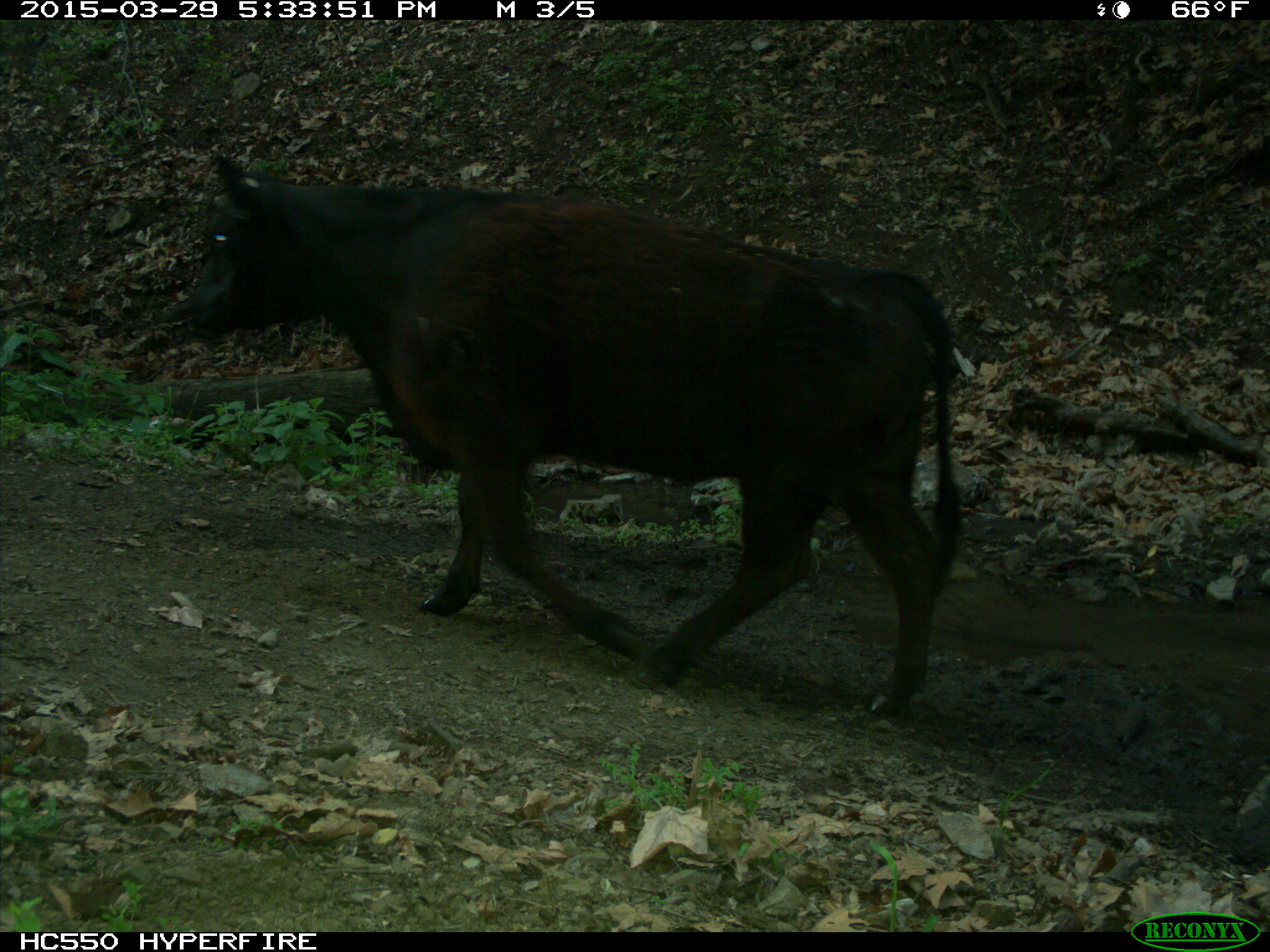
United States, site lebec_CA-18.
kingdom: Animalia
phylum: Chordata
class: Mammalia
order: Artiodactyla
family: Bovidae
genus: Bos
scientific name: Bos taurus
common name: domestic cow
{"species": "Bos taurus (domestic cow)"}